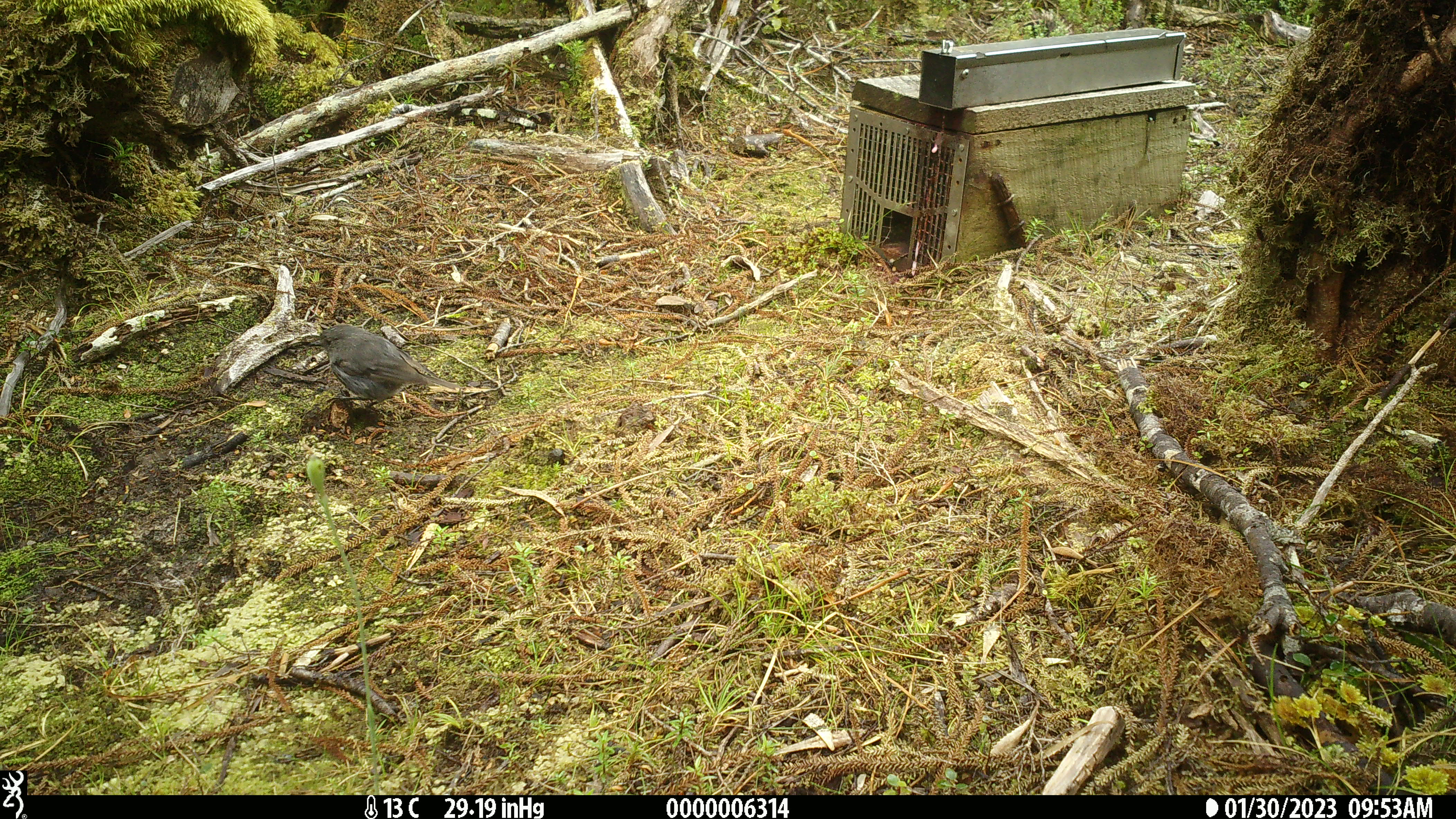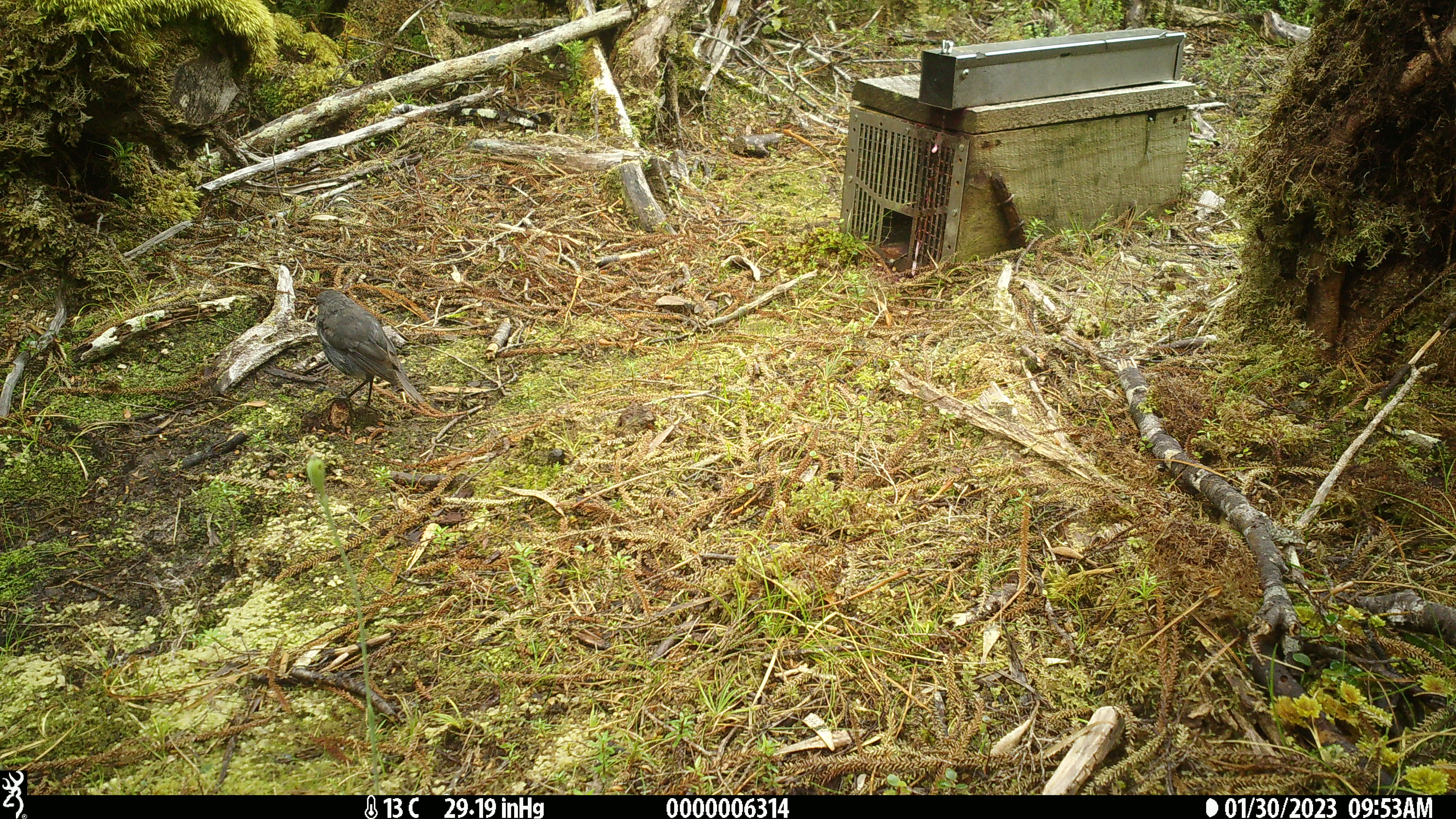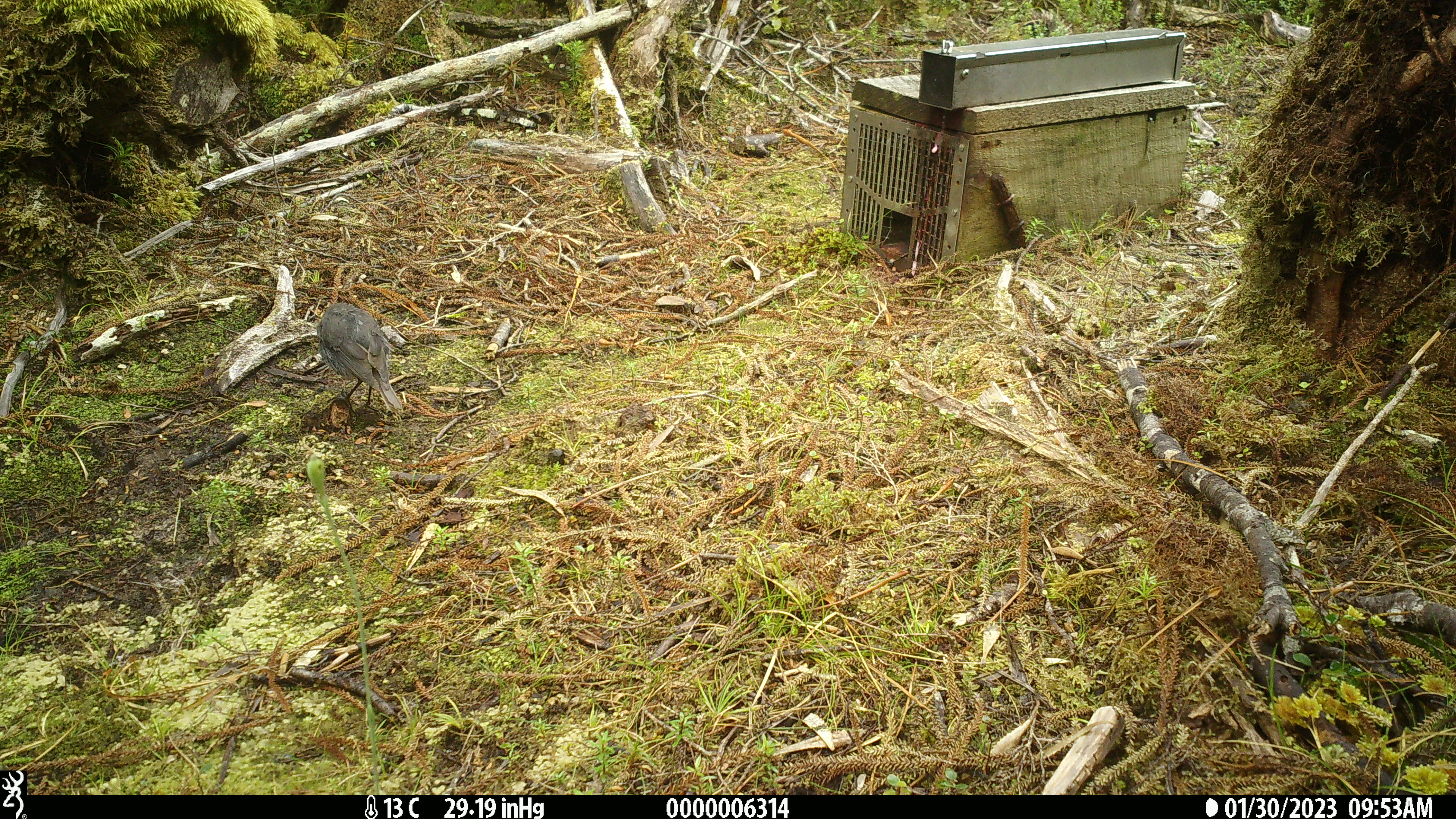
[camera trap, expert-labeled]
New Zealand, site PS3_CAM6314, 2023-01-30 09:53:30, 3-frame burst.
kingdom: Animalia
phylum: Chordata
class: Aves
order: Passeriformes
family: Petroicidae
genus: Petroica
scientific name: Petroica australis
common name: new zealand robin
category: robin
Robin (new zealand robin) (Petroica australis).